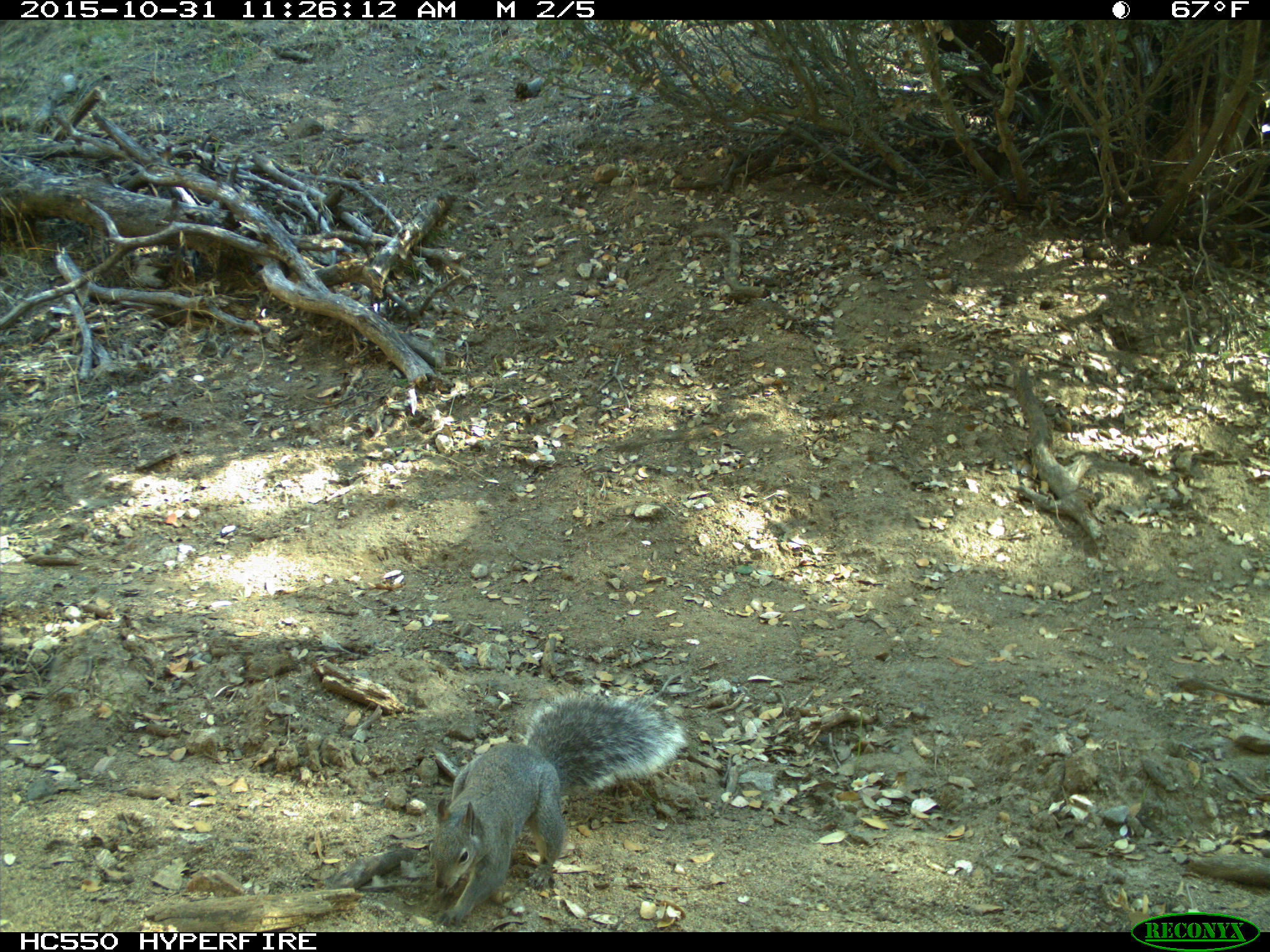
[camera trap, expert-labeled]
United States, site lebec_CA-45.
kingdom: Animalia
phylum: Chordata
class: Mammalia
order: Rodentia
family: Sciuridae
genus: Sciurus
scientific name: Sciurus carolinensis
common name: eastern gray squirrel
Sciurus carolinensis (eastern gray squirrel).